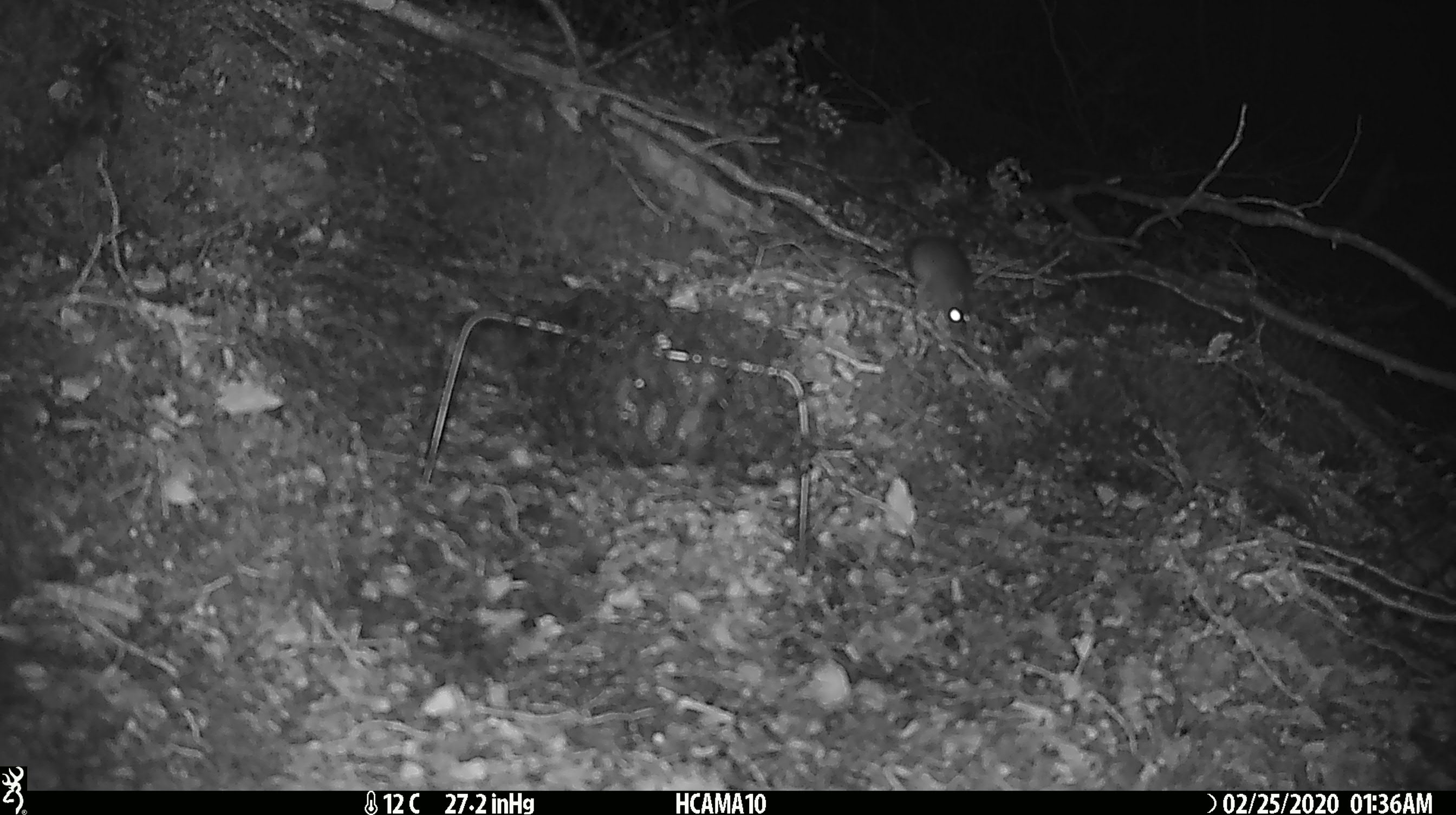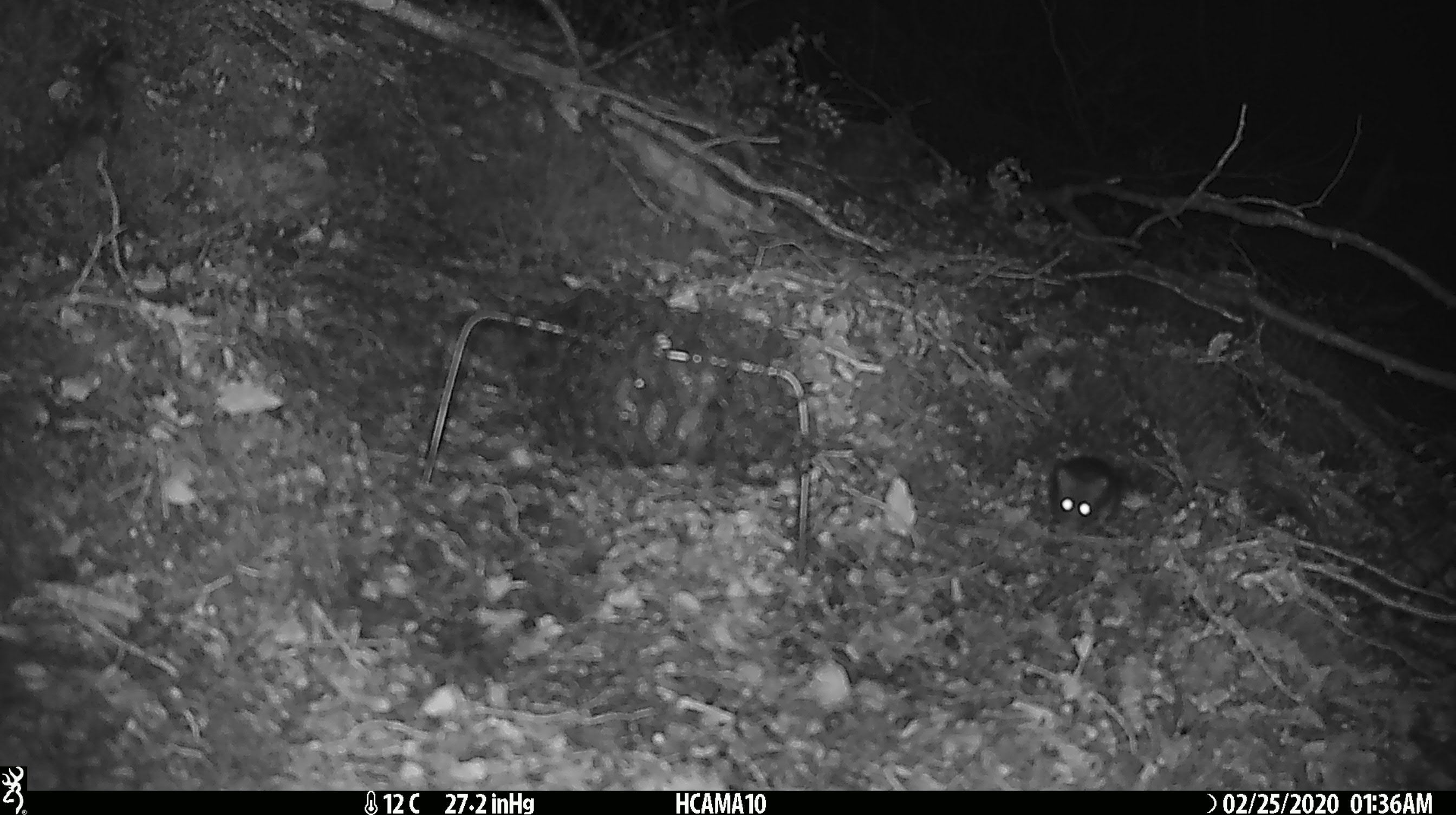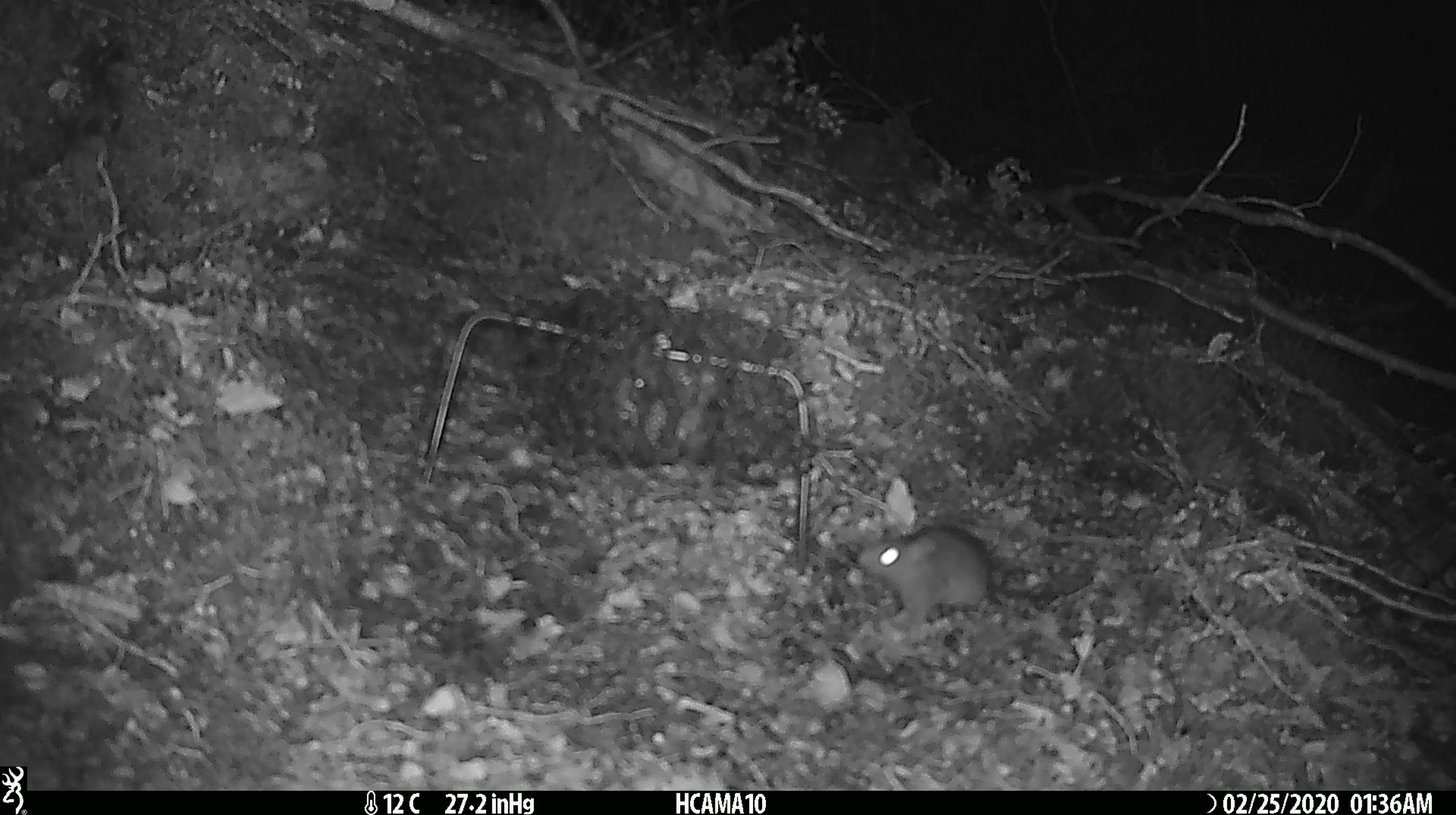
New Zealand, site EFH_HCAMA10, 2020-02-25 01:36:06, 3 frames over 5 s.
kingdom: Animalia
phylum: Chordata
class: Mammalia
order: Rodentia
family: Muridae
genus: Mus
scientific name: Mus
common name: mouse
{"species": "mouse (Mus)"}